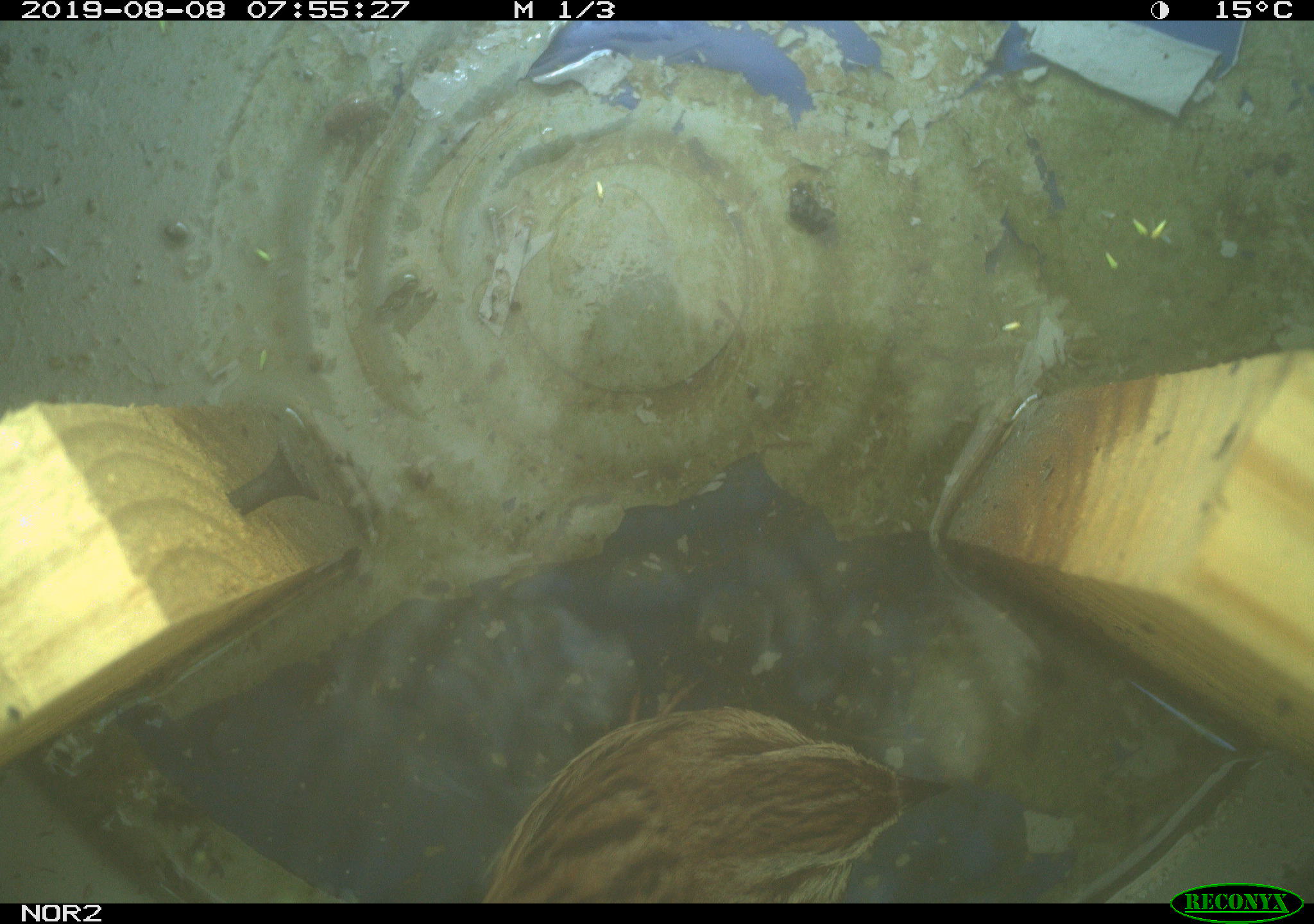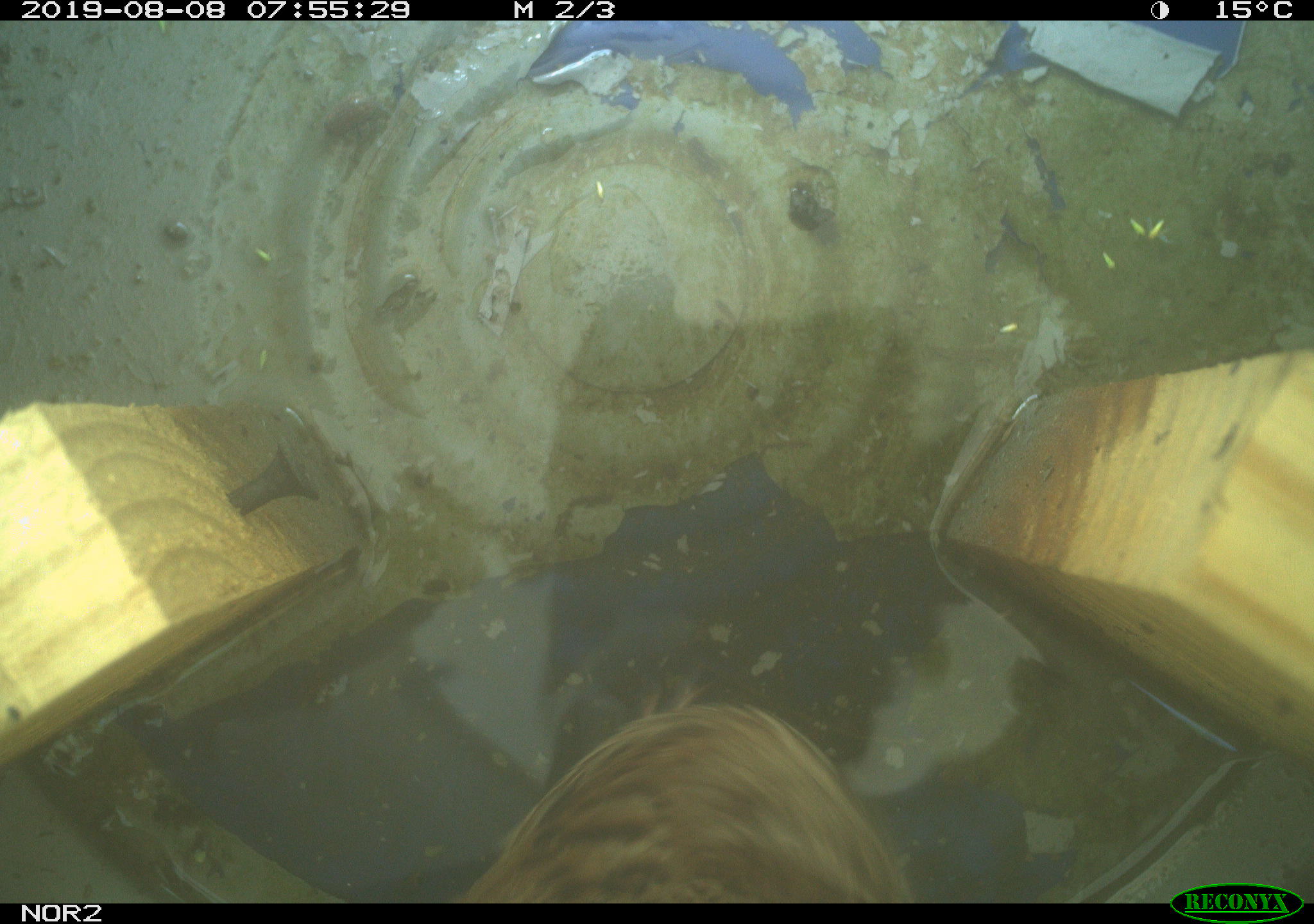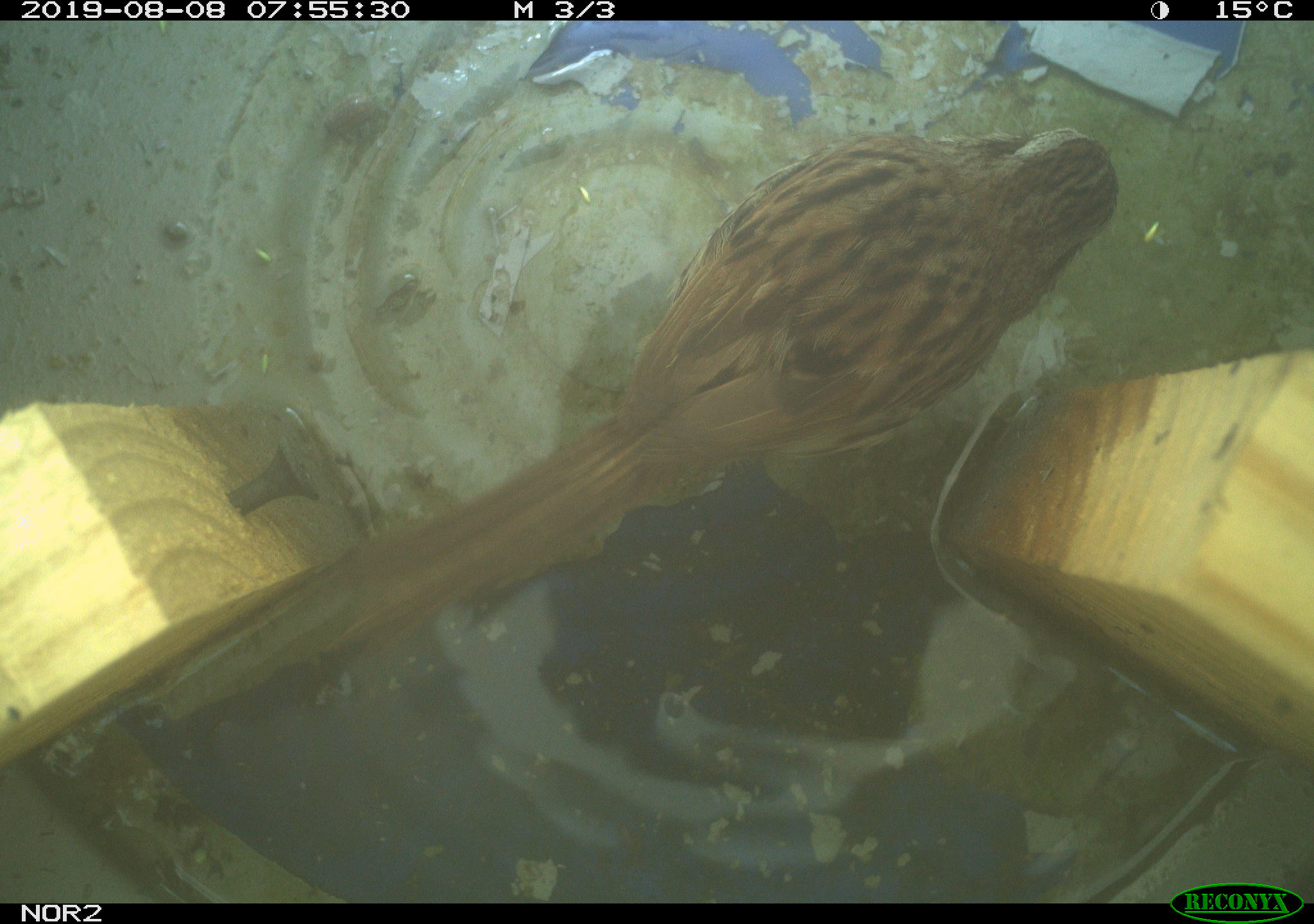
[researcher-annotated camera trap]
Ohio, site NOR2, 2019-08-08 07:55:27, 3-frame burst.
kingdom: Animalia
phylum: Chordata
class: Aves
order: Passeriformes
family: Passerellidae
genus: Melospiza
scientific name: Melospiza melodia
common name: song sparrow